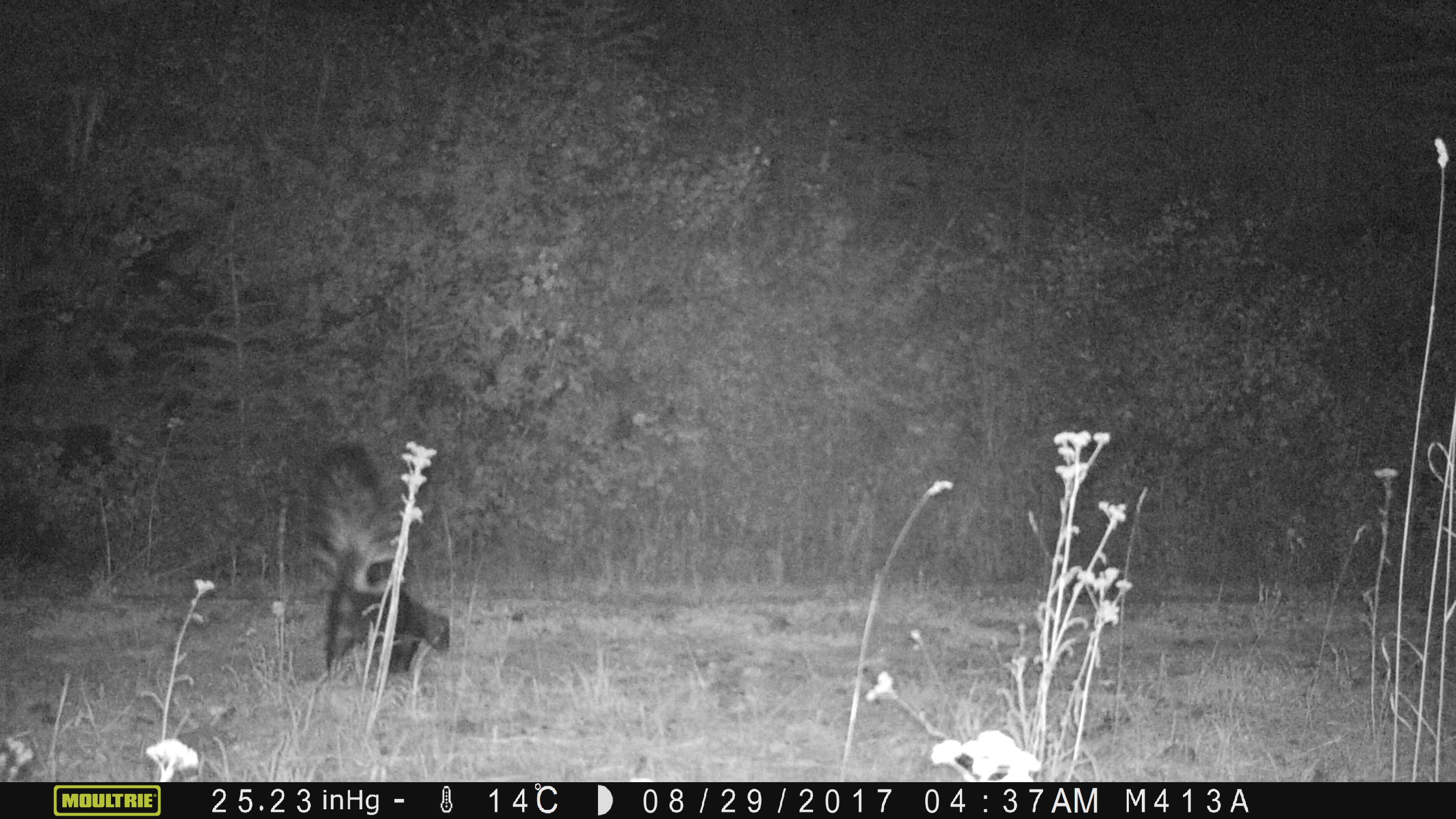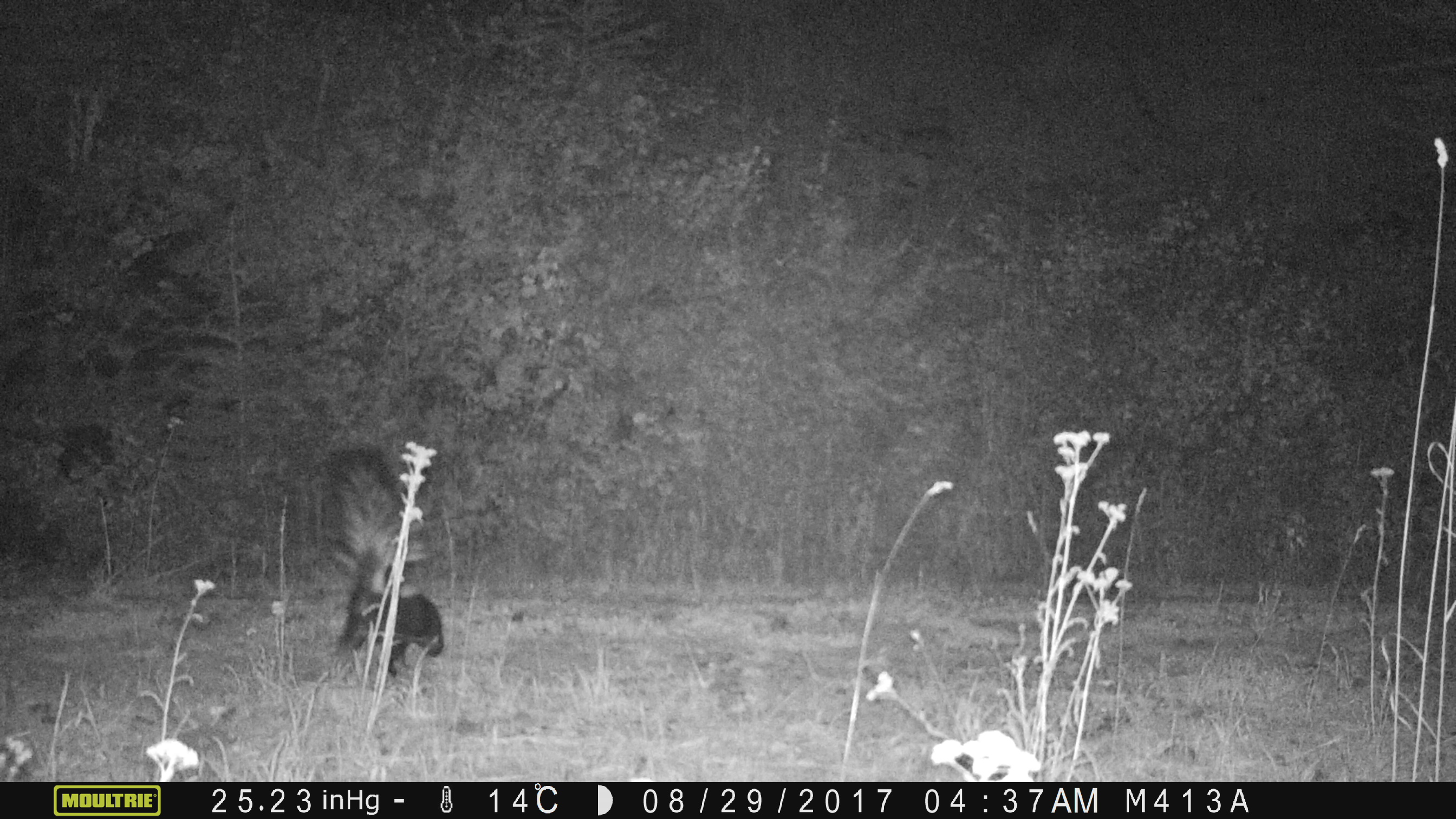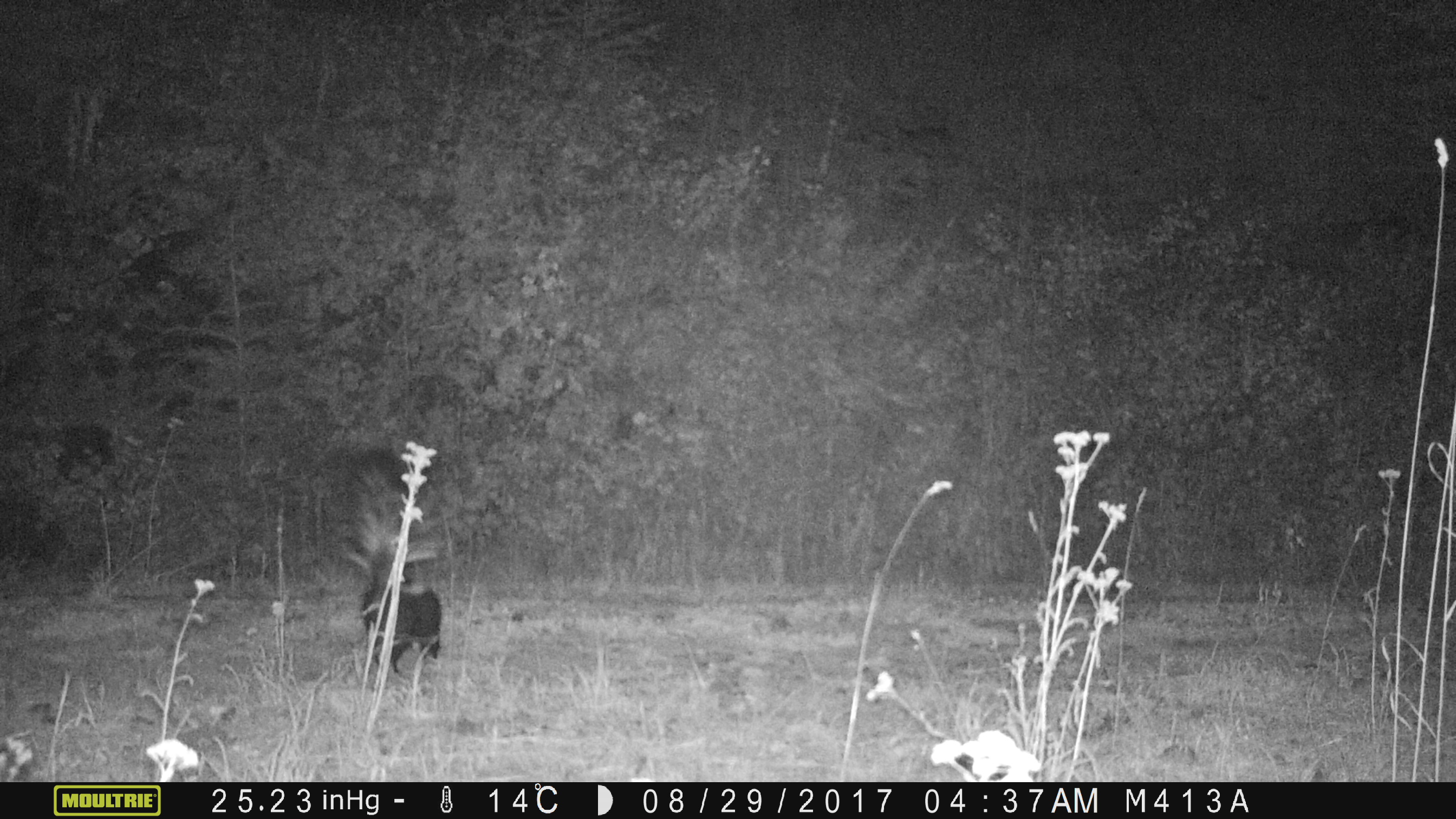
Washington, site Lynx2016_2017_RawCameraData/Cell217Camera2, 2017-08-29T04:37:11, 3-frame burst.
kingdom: Animalia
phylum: Chordata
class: Mammalia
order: Carnivora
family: Mephitidae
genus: Mephitis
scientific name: Mephitis mephitis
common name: striped skunk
Mephitis mephitis (striped skunk). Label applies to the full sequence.